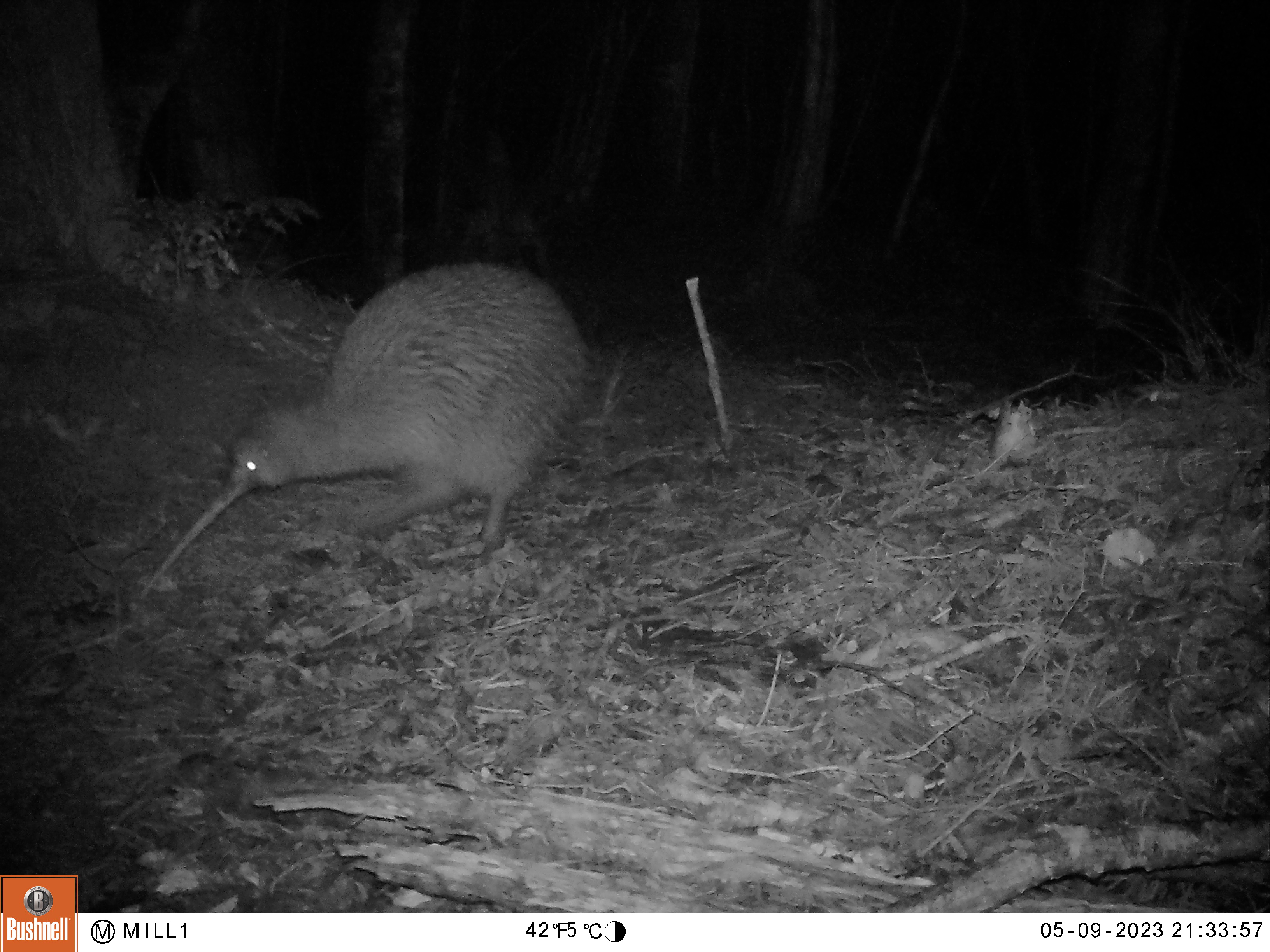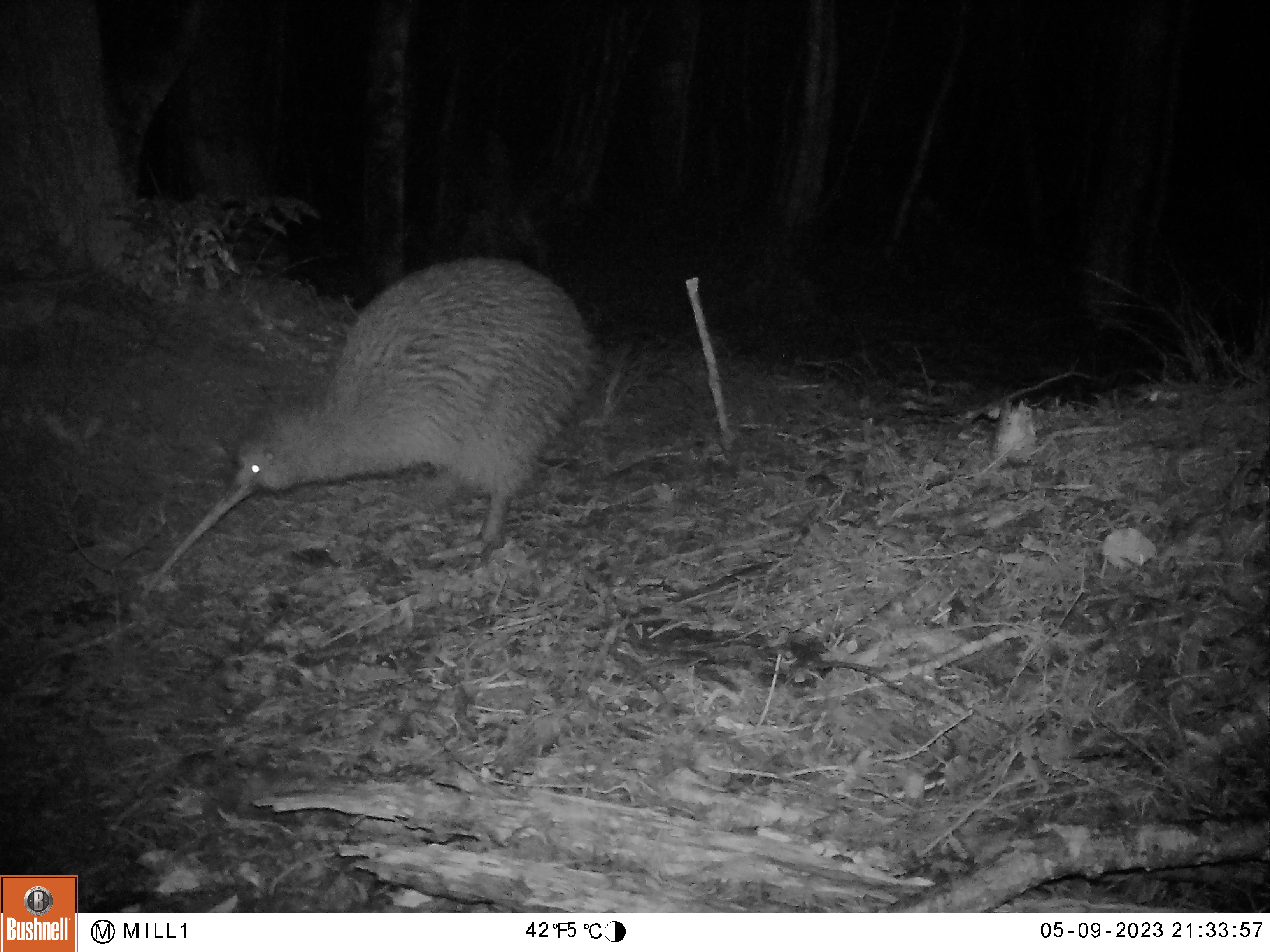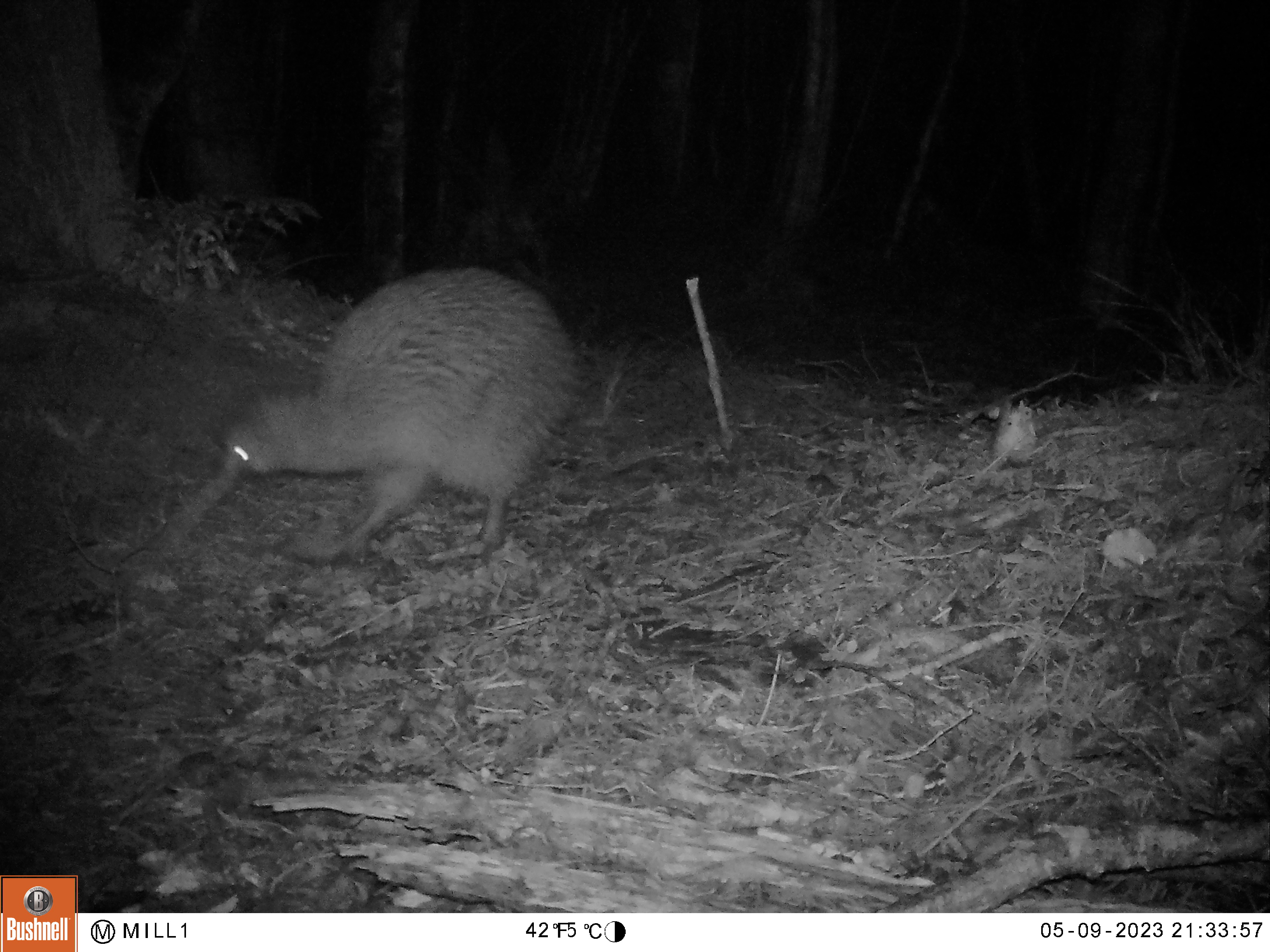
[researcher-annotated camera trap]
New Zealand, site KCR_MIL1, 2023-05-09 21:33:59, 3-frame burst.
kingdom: Animalia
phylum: Chordata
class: Aves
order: Apterygiformes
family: Apterygidae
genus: Apteryx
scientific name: Apteryx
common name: kiwi